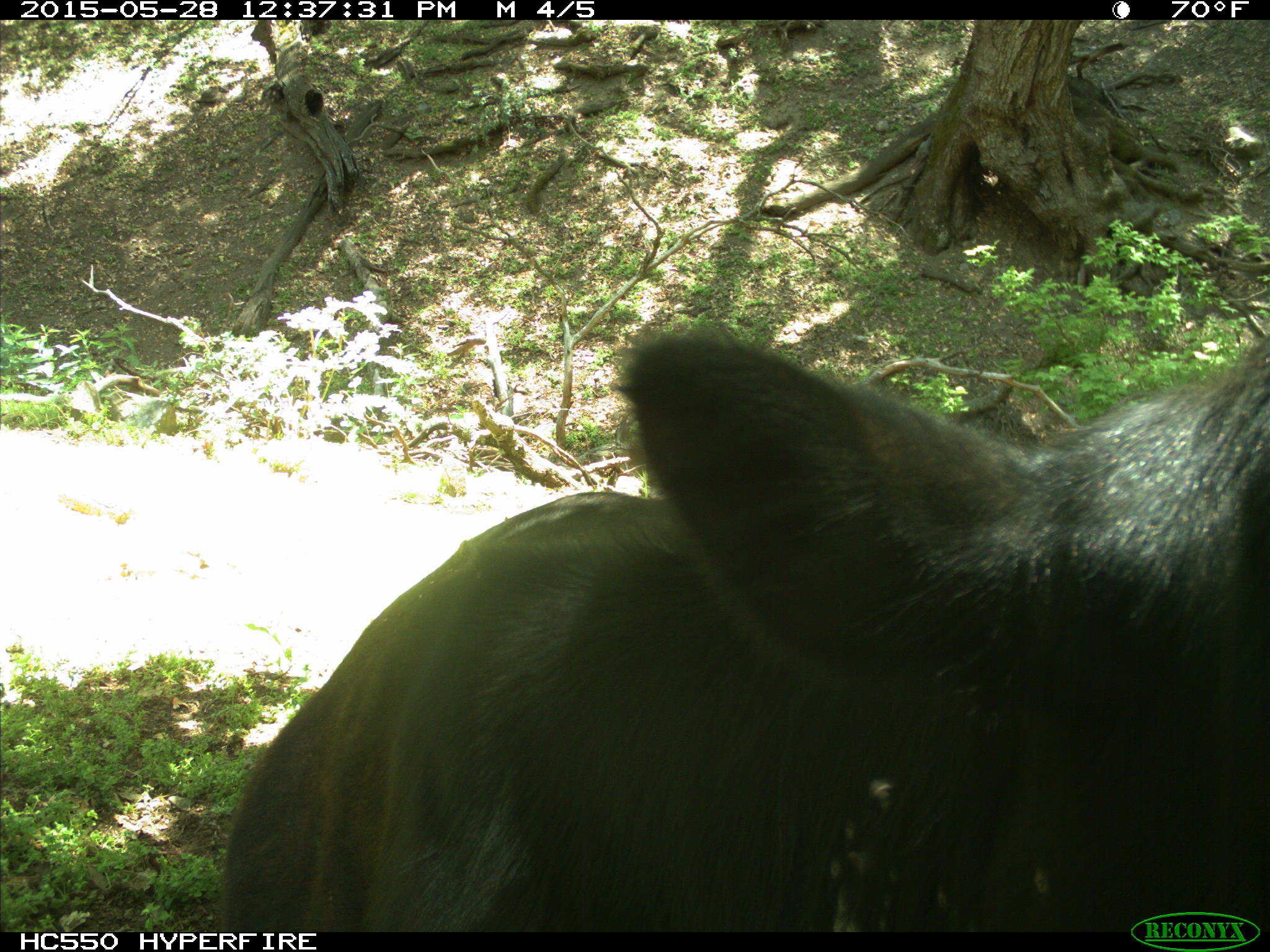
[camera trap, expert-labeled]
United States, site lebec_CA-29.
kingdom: Animalia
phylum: Chordata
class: Mammalia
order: Artiodactyla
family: Bovidae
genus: Bos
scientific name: Bos taurus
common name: domestic cow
Bos taurus (domestic cow).